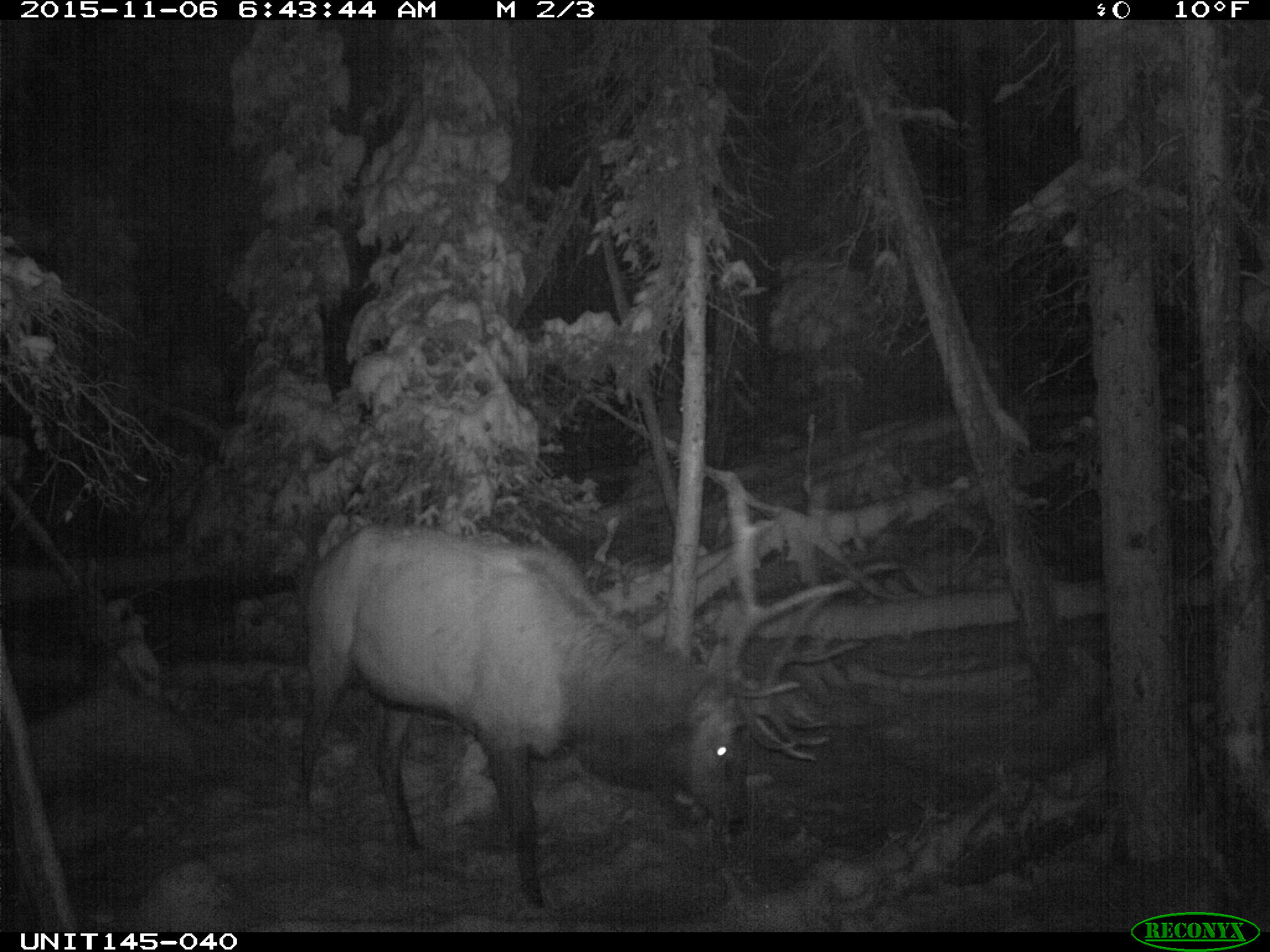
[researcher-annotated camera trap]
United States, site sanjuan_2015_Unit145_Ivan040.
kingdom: Animalia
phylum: Chordata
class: Mammalia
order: Artiodactyla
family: Cervidae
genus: Cervus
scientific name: Cervus elaphus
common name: red deer